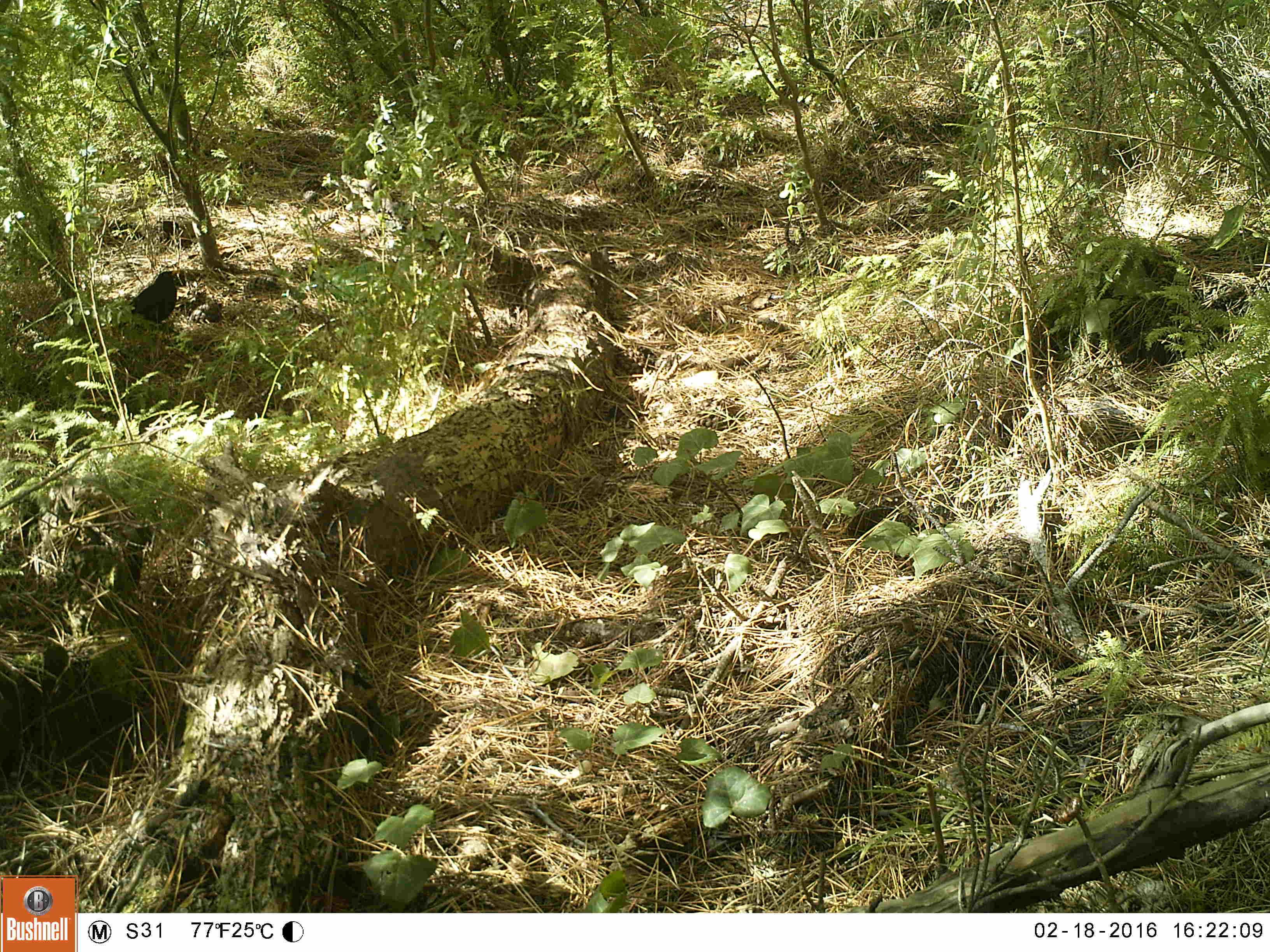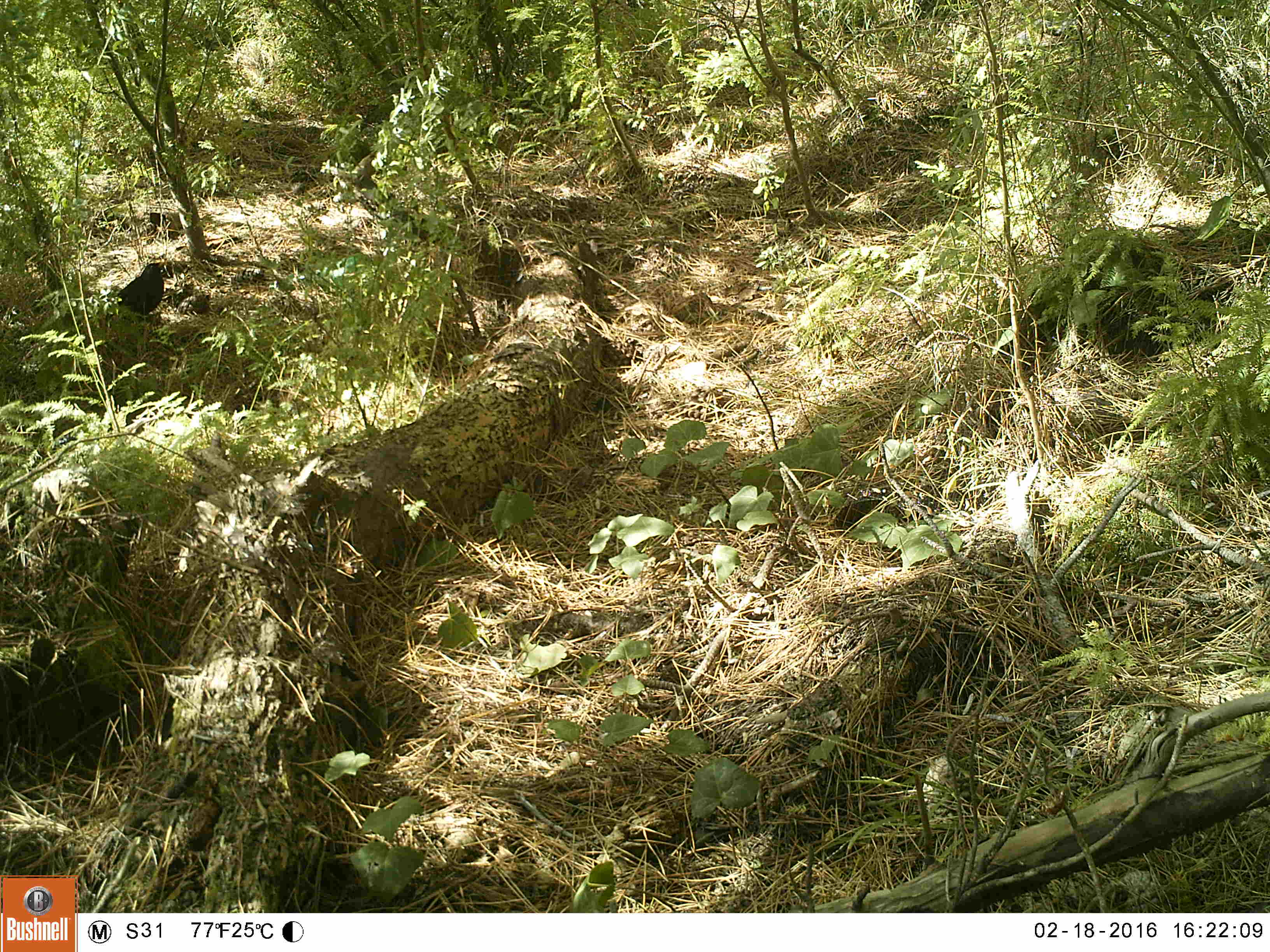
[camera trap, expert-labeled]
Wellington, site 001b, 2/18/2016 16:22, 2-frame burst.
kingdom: Animalia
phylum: Chordata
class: Aves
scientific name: Aves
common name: bird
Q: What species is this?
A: Bird (Aves).